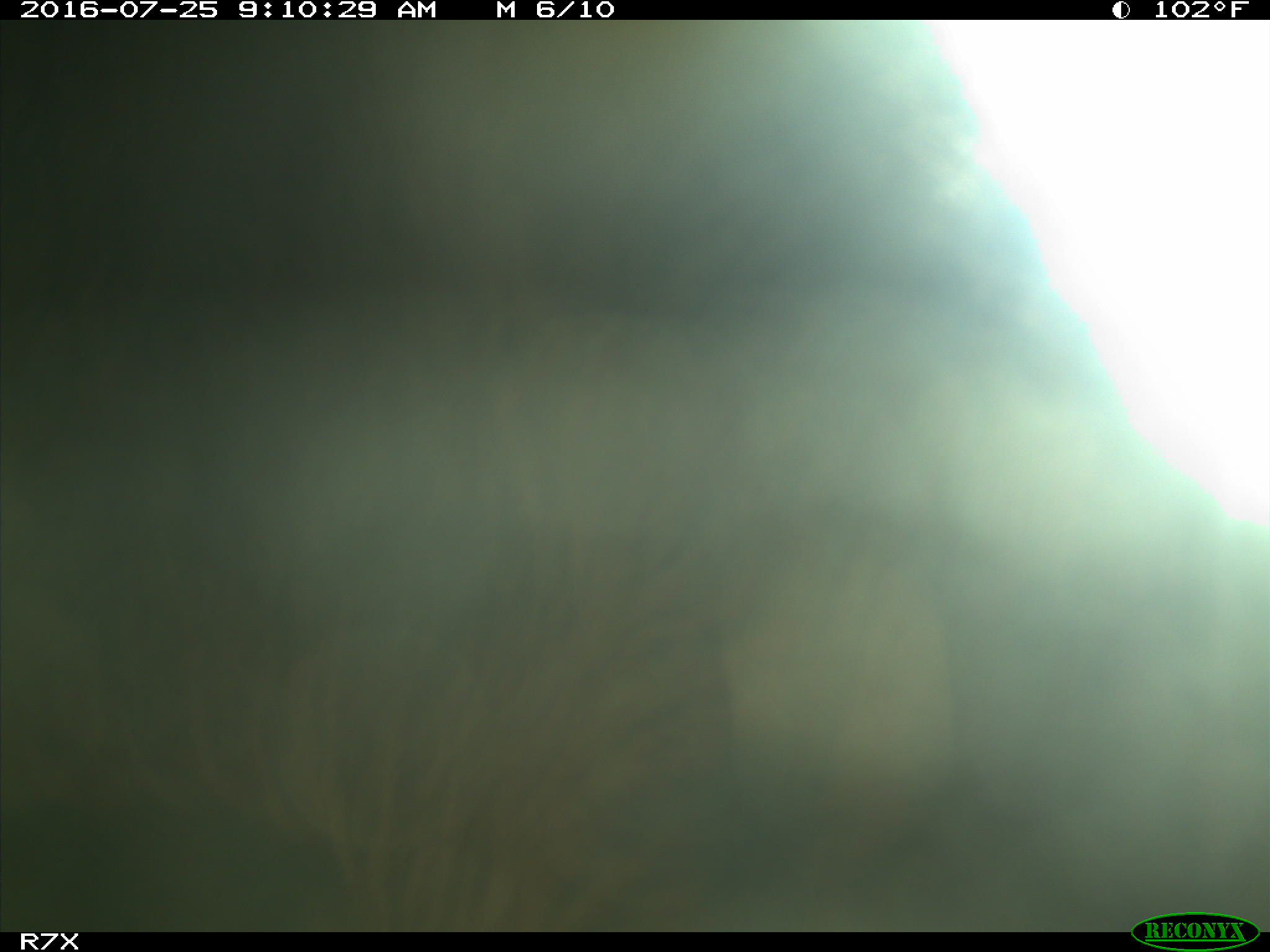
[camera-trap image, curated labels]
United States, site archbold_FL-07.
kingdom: Animalia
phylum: Chordata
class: Mammalia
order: Artiodactyla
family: Bovidae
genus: Bos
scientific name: Bos taurus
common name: domestic cow